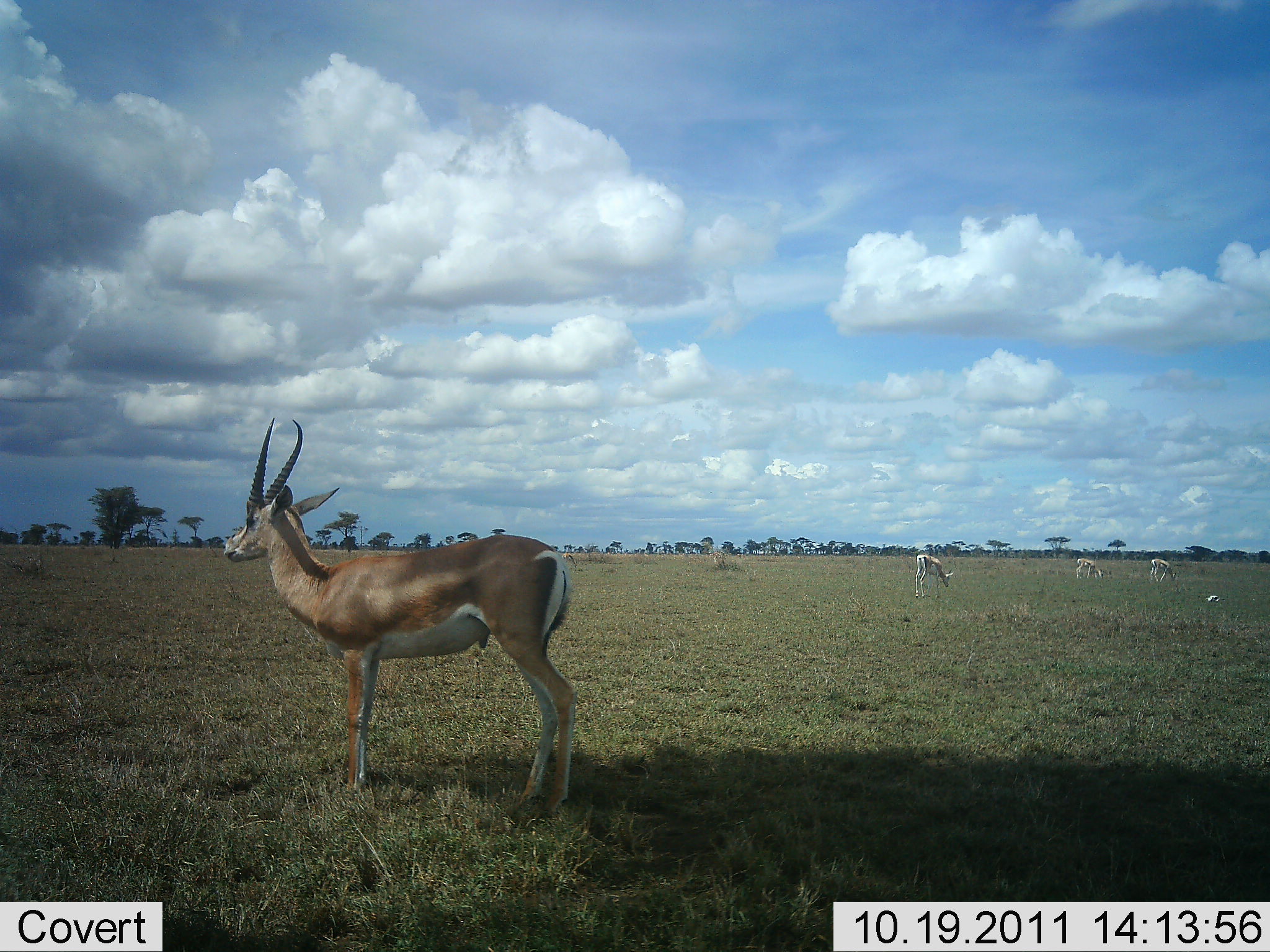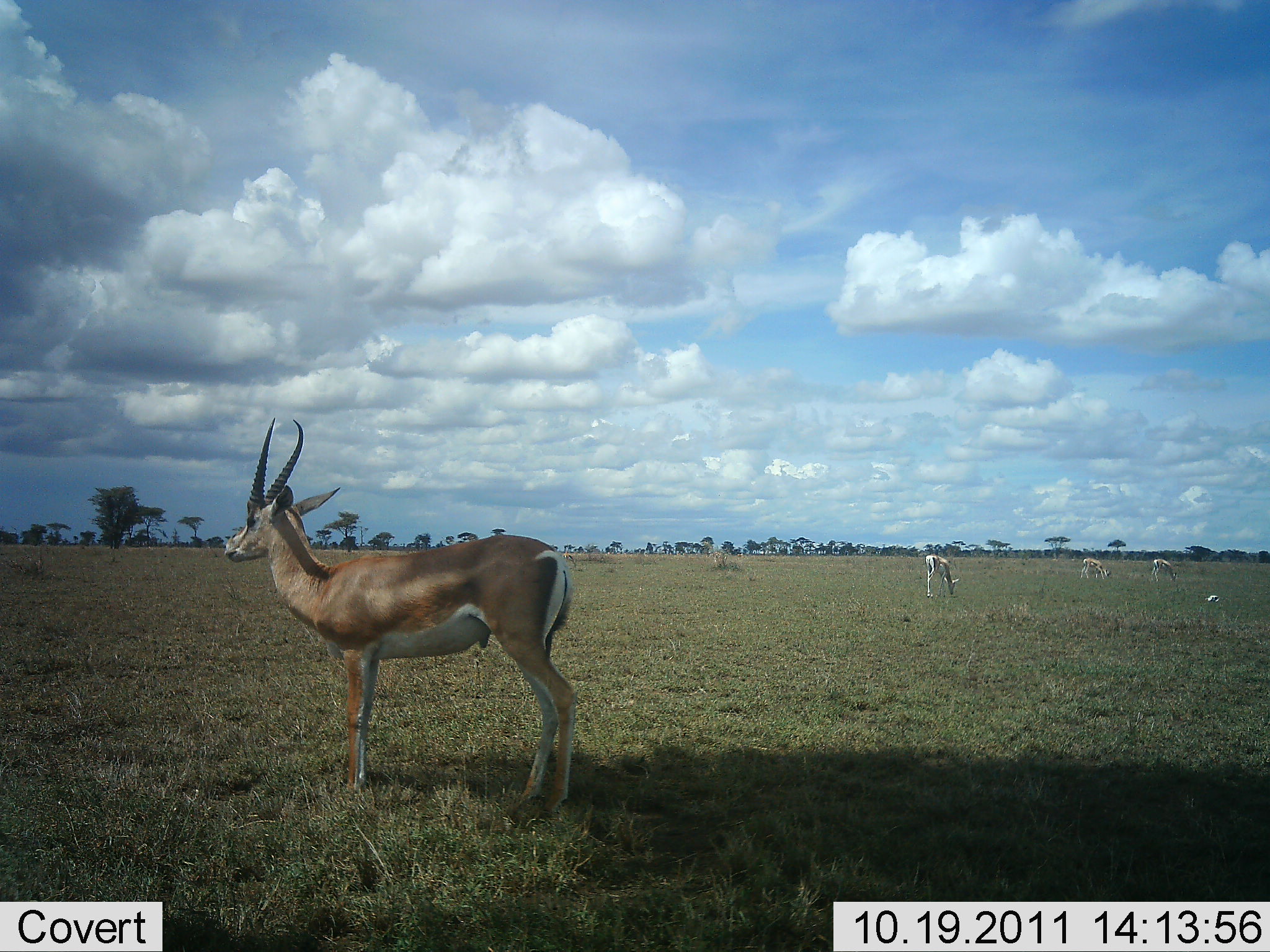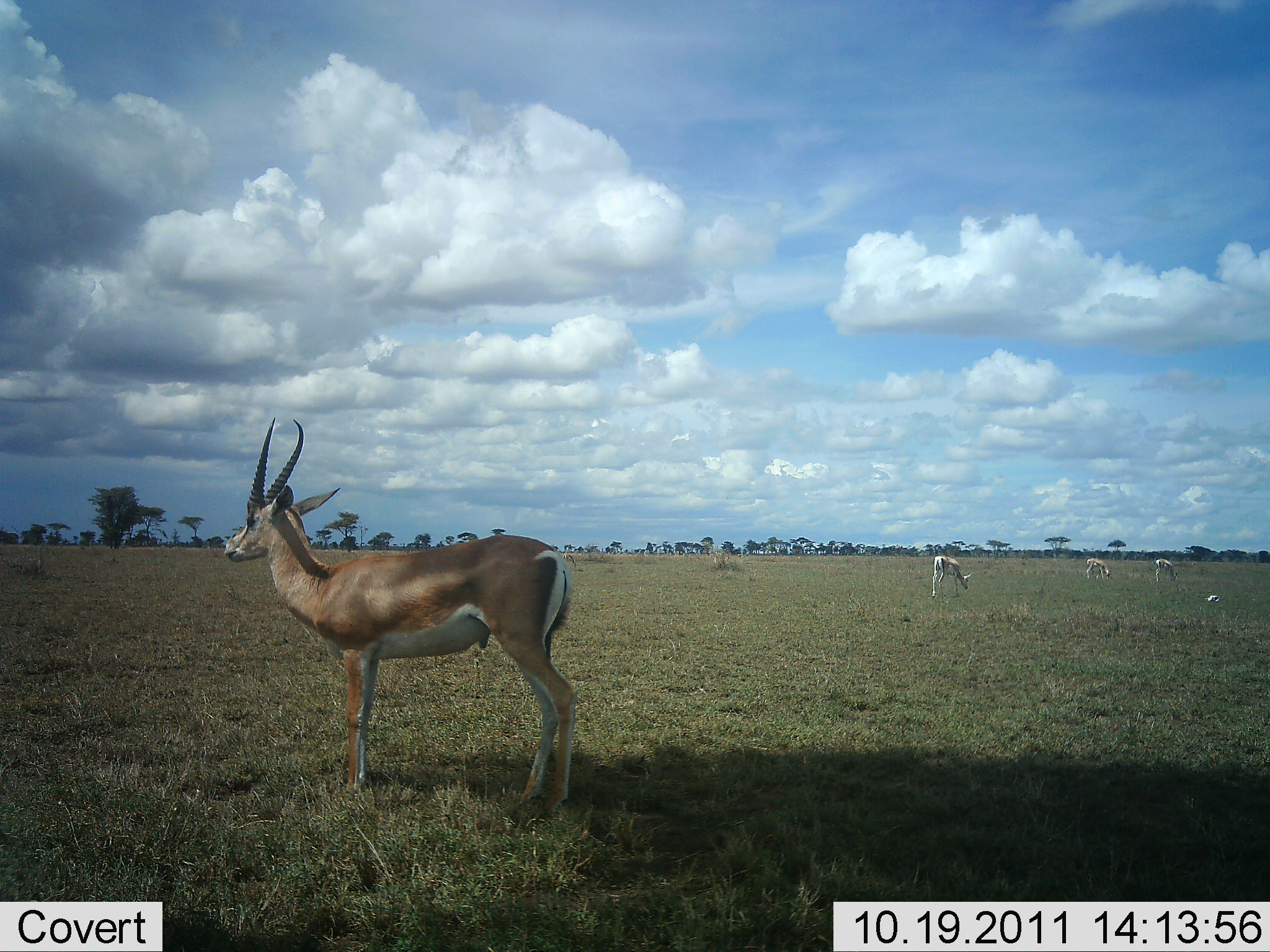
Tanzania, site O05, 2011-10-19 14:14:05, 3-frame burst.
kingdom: Animalia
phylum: Chordata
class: Mammalia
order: Artiodactyla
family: Bovidae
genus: Nanger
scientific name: Nanger granti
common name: grant's gazelle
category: gazellegrants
Gazellegrants (grant's gazelle) (Nanger granti), count 4. Behavior (volunteer vote fractions): standing 91%, resting 0%, moving 18%, interacting 9%. Young present (vote fraction): 0%. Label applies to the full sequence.